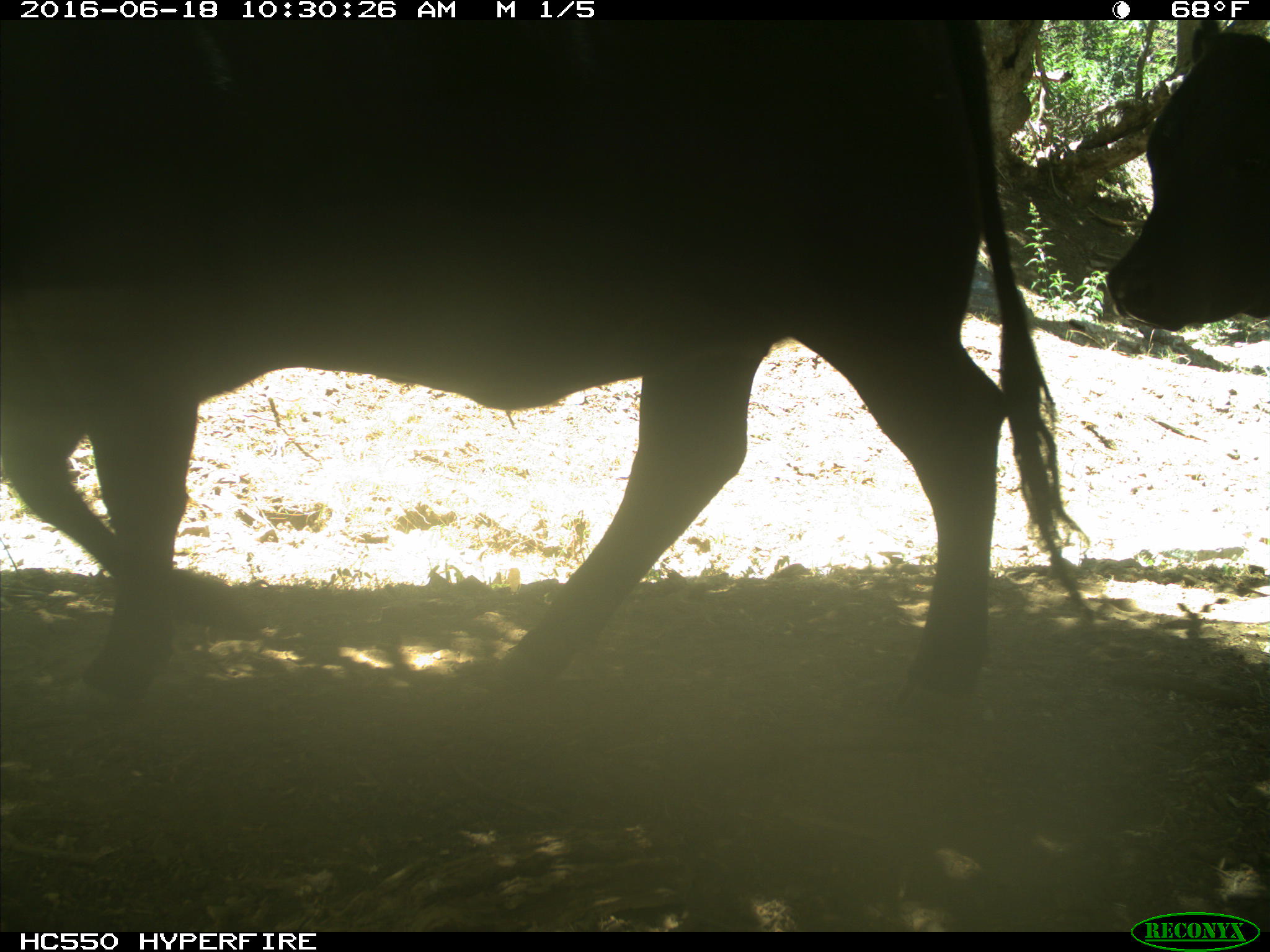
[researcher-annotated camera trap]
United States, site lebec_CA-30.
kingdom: Animalia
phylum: Chordata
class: Mammalia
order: Artiodactyla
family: Bovidae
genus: Bos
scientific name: Bos taurus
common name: domestic cow